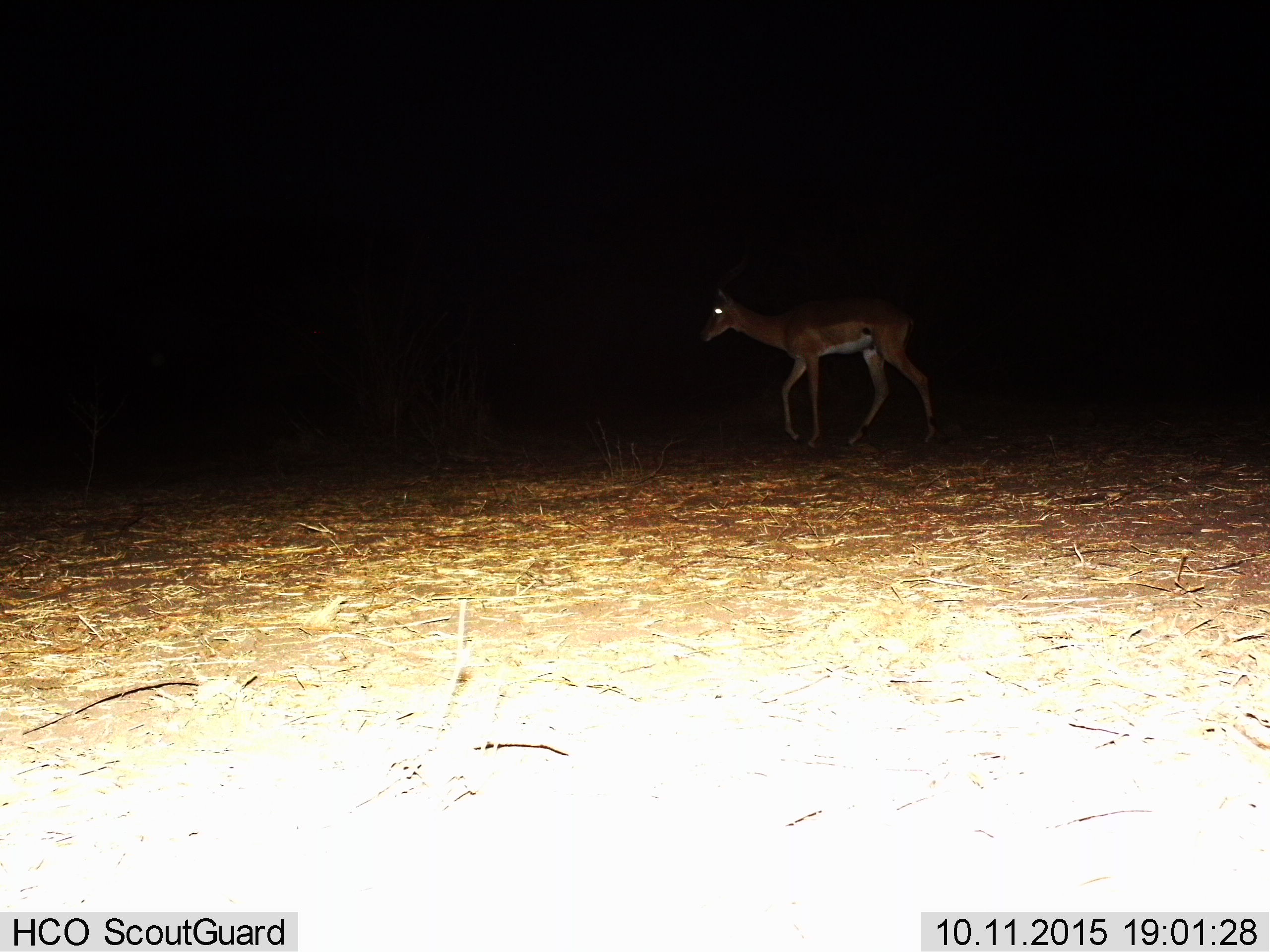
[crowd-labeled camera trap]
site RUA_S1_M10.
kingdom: Animalia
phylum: Chordata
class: Mammalia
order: Artiodactyla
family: Bovidae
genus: Aepyceros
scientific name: Aepyceros melampus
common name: impala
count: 1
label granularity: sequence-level